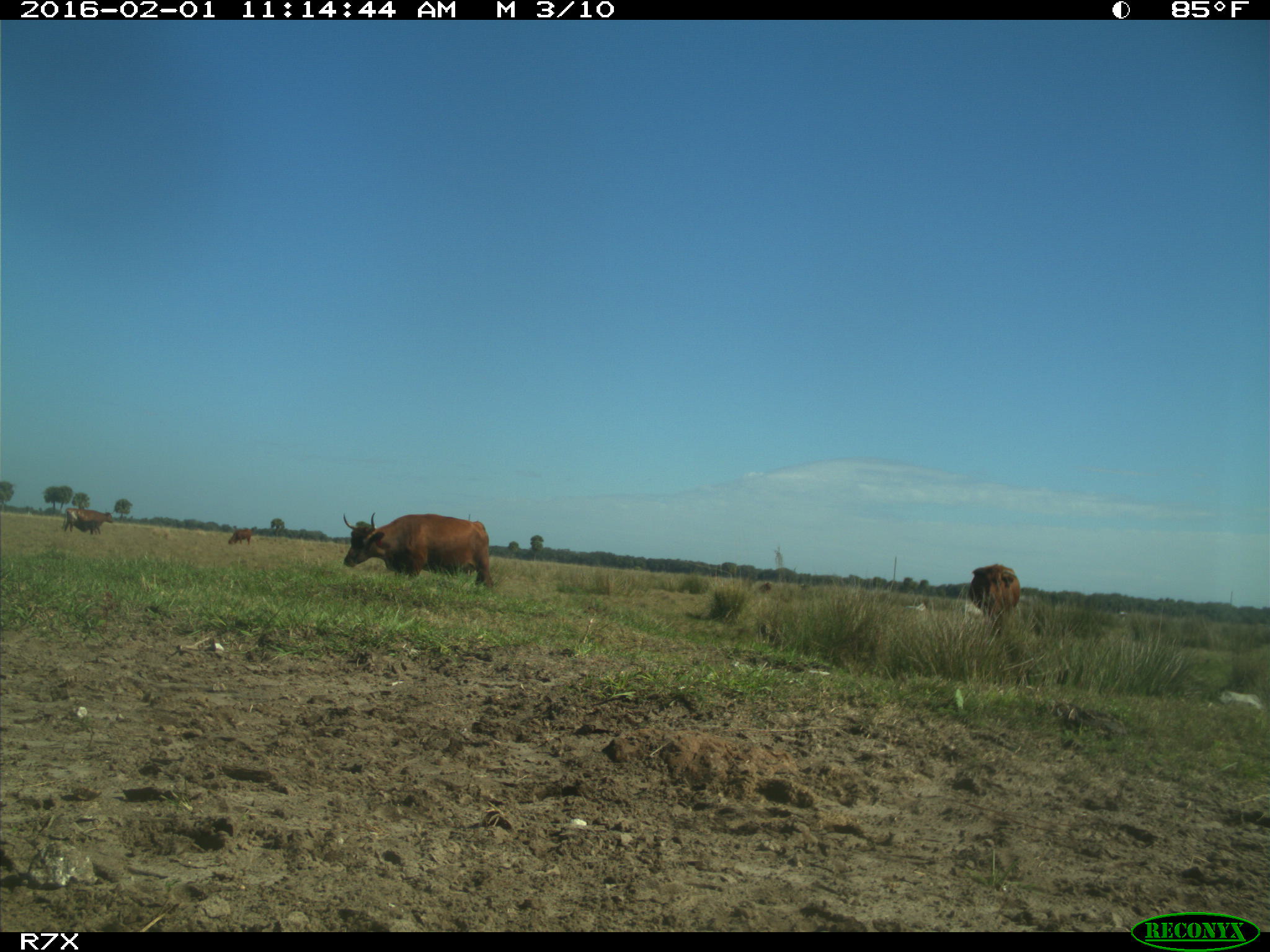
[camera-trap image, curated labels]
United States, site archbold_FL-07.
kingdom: Animalia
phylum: Chordata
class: Mammalia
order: Artiodactyla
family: Bovidae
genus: Bos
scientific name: Bos taurus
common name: domestic cow